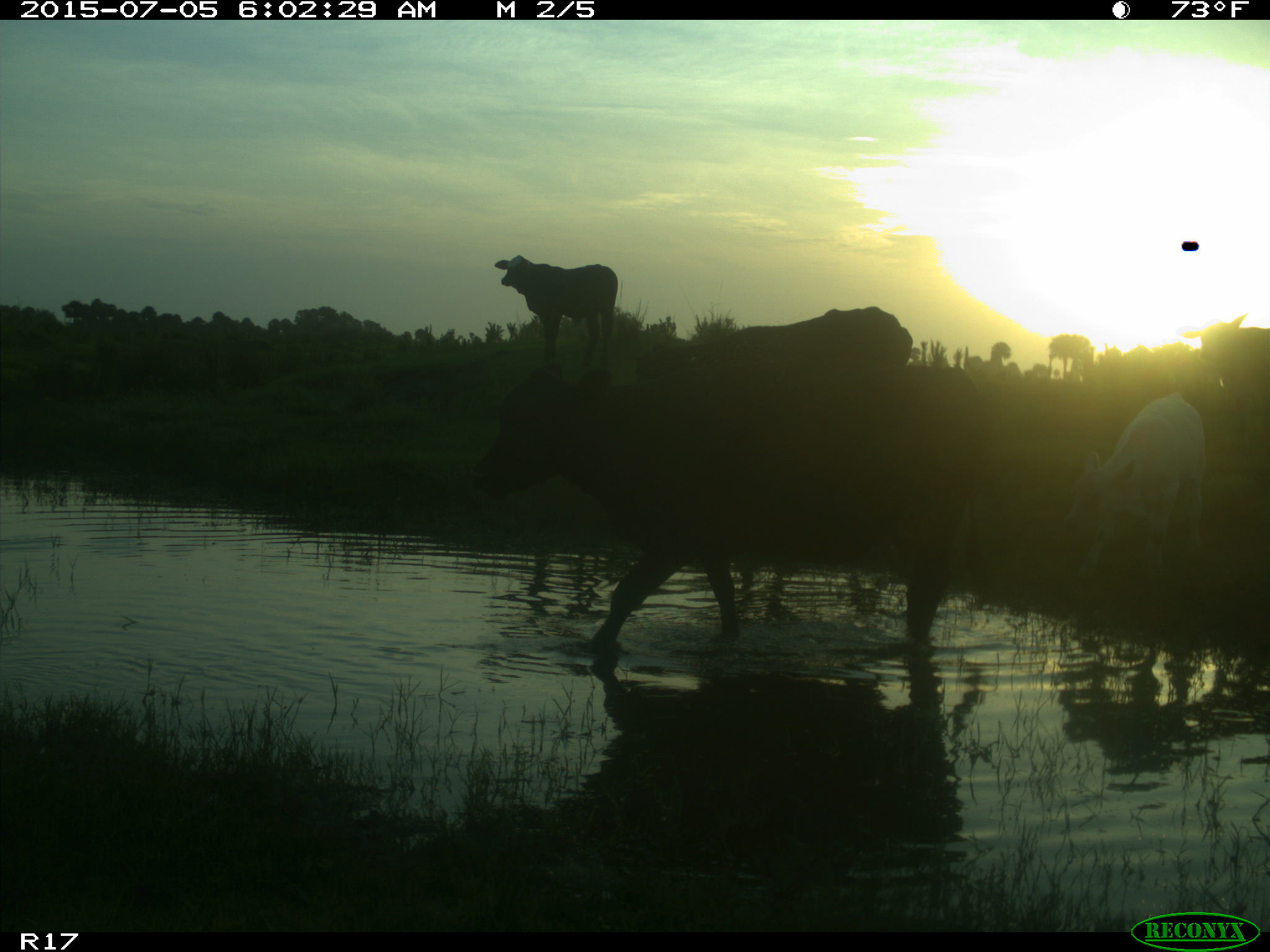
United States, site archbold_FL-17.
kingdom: Animalia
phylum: Chordata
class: Mammalia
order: Artiodactyla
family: Bovidae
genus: Bos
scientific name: Bos taurus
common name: domestic cow